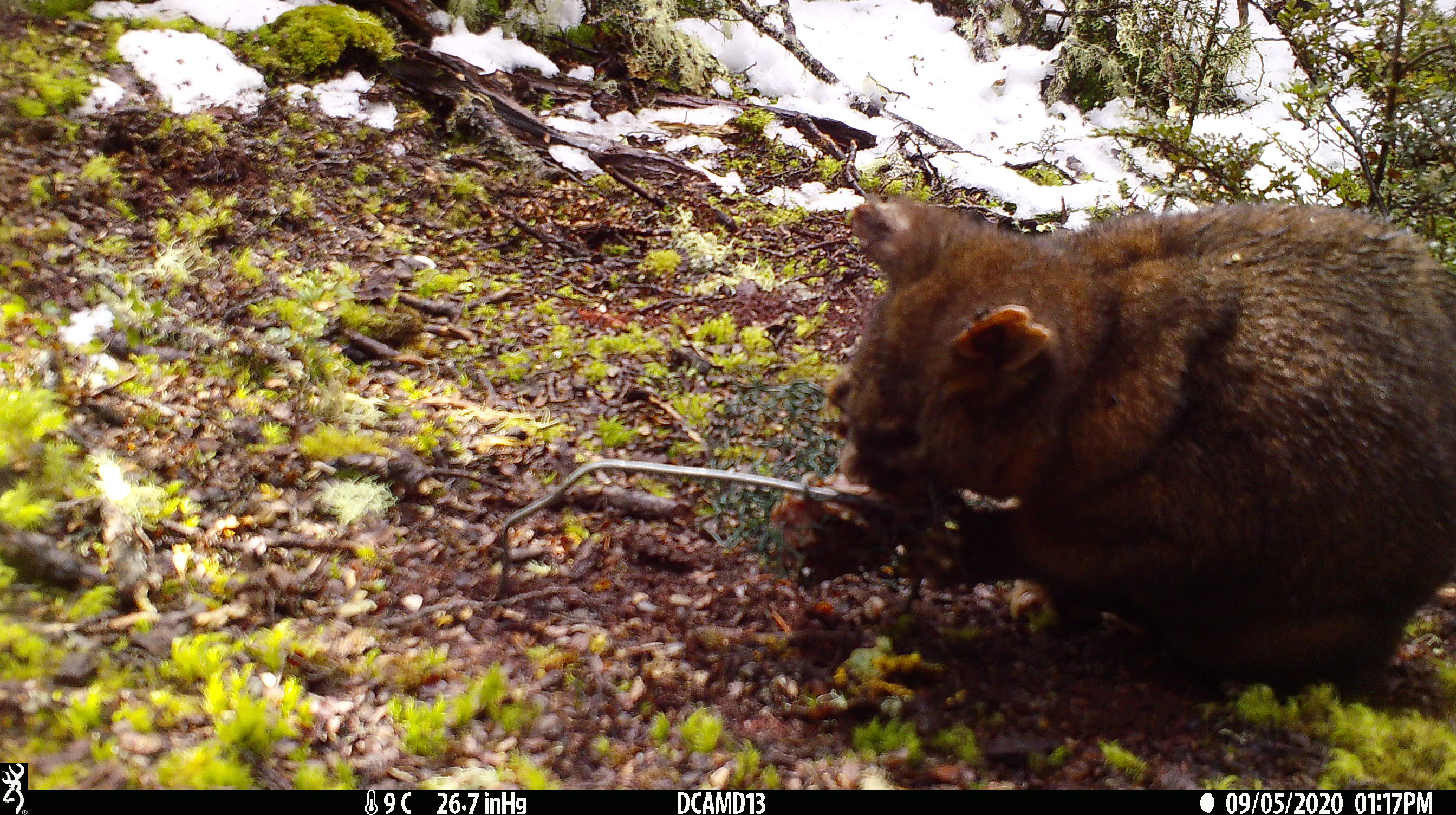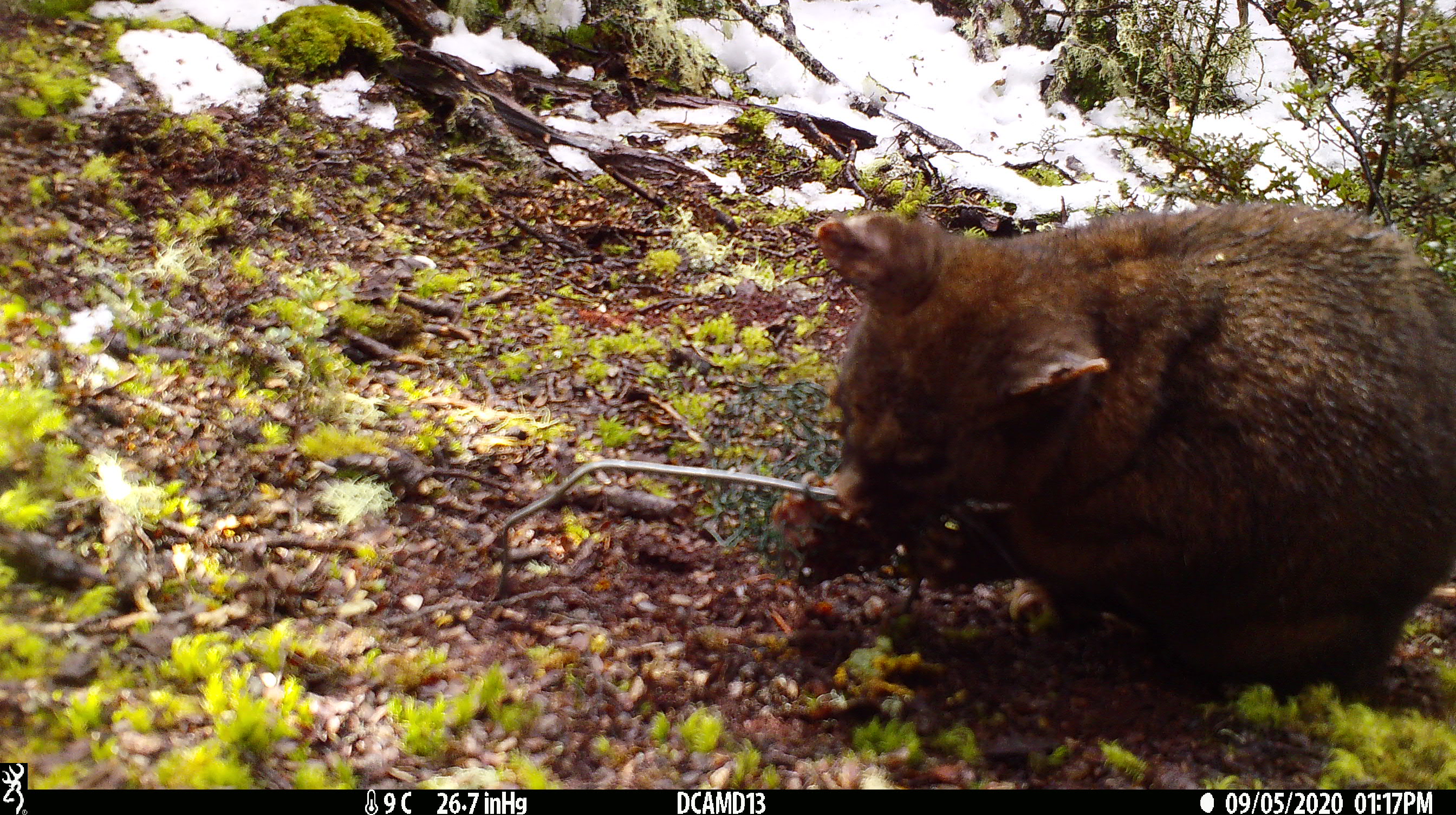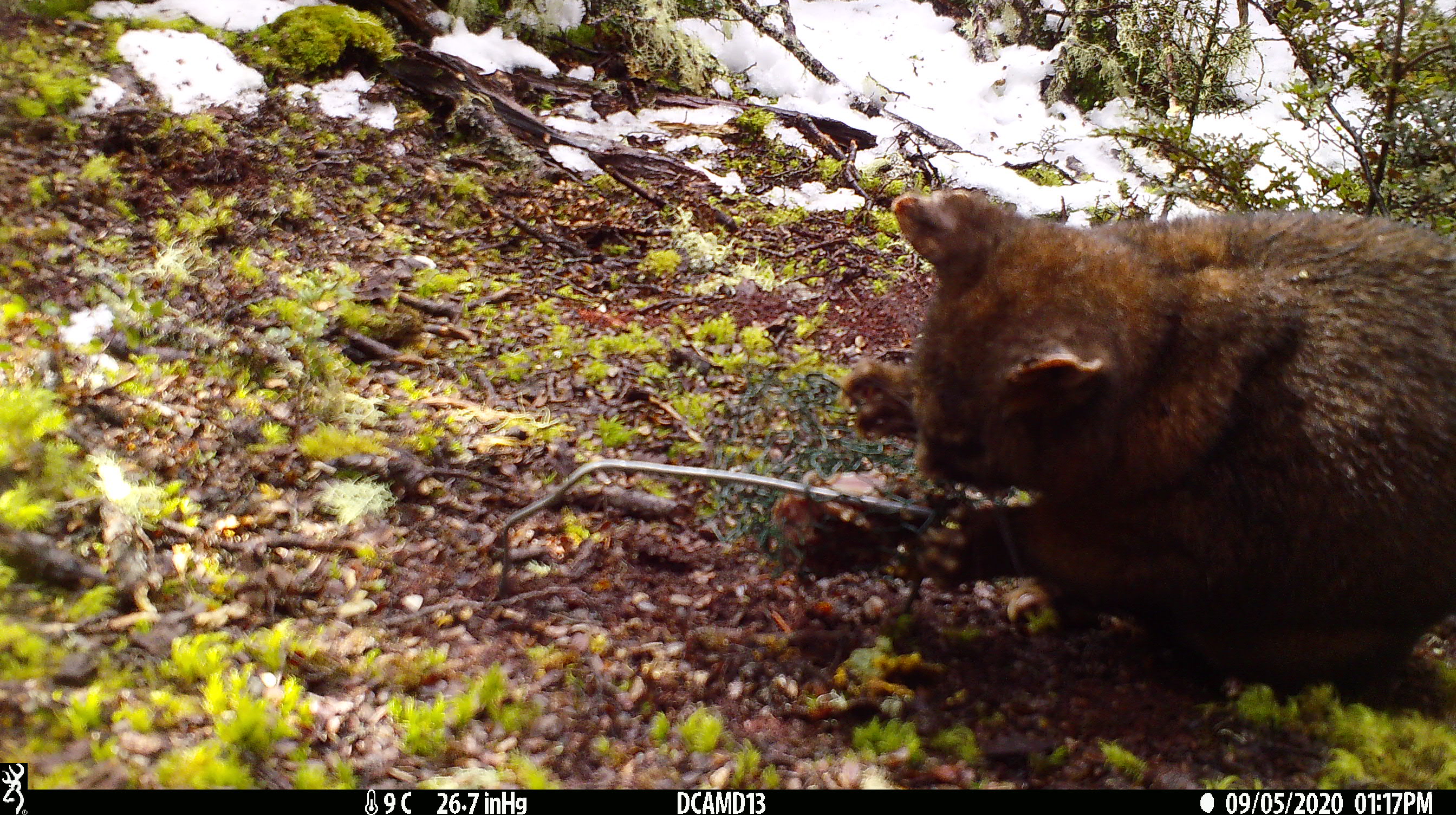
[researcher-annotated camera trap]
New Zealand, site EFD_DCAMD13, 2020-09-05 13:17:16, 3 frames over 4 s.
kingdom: Animalia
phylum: Chordata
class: Mammalia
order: Diprotodontia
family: Phalangeridae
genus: Trichosurus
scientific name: Trichosurus vulpecula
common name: common brushtail possum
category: possum